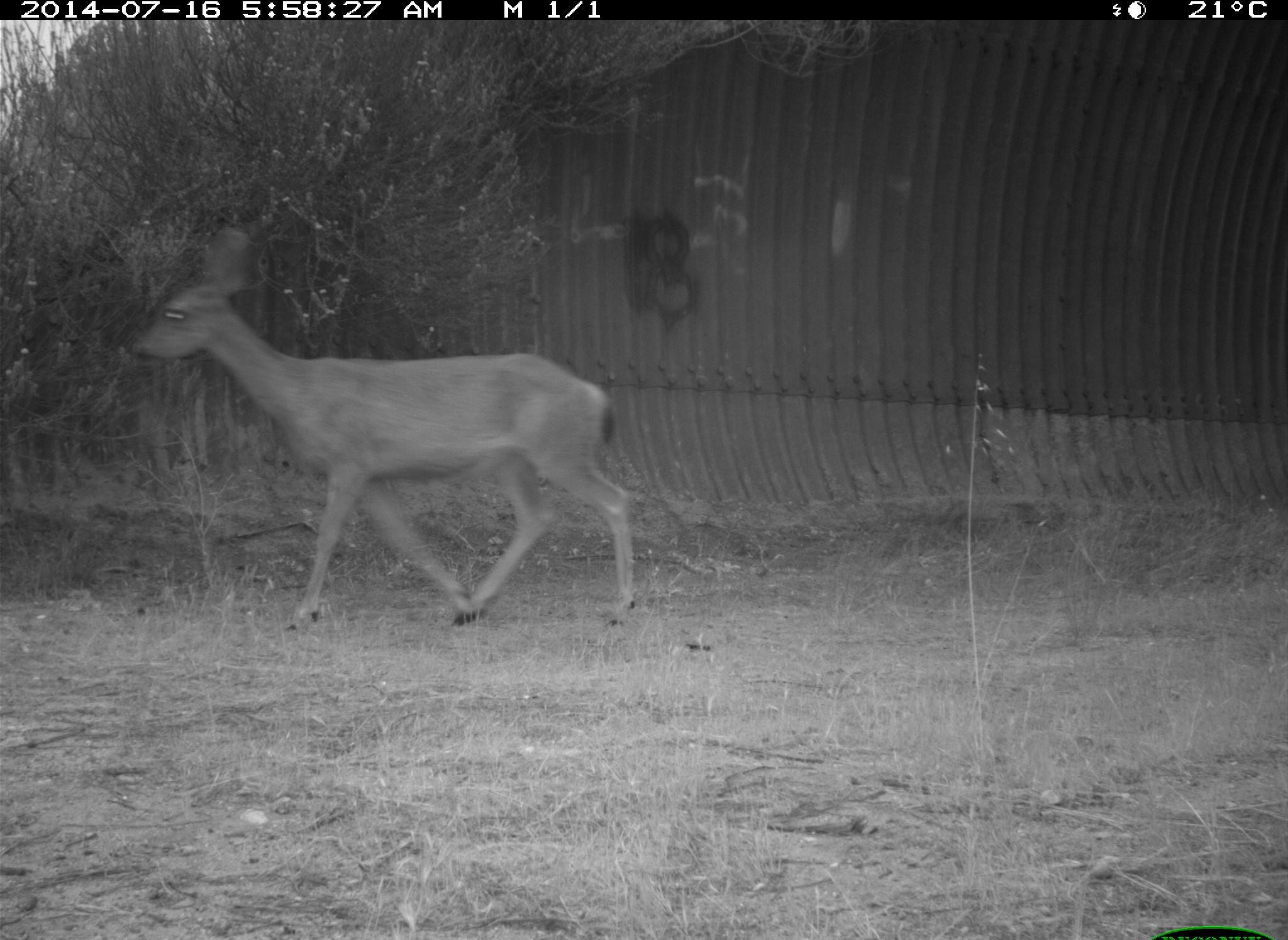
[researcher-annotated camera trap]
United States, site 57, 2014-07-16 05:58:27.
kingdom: Animalia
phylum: Chordata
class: Mammalia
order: Artiodactyla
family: Cervidae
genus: Odocoileus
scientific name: Odocoileus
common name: deer